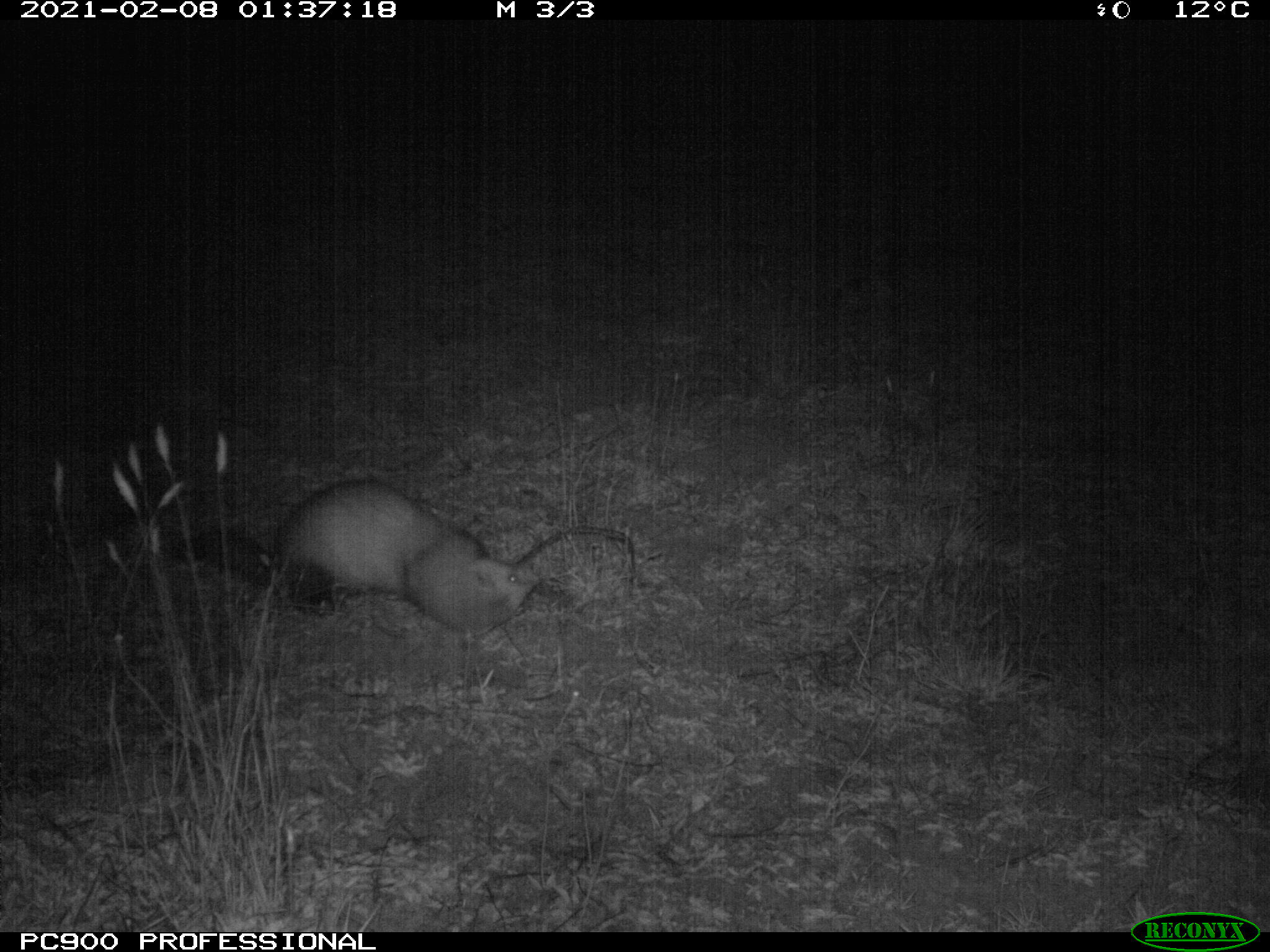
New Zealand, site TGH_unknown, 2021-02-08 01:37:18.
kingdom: Animalia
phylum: Chordata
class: Mammalia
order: Carnivora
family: Mustelidae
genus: Mustela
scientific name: Mustela furo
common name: ferret